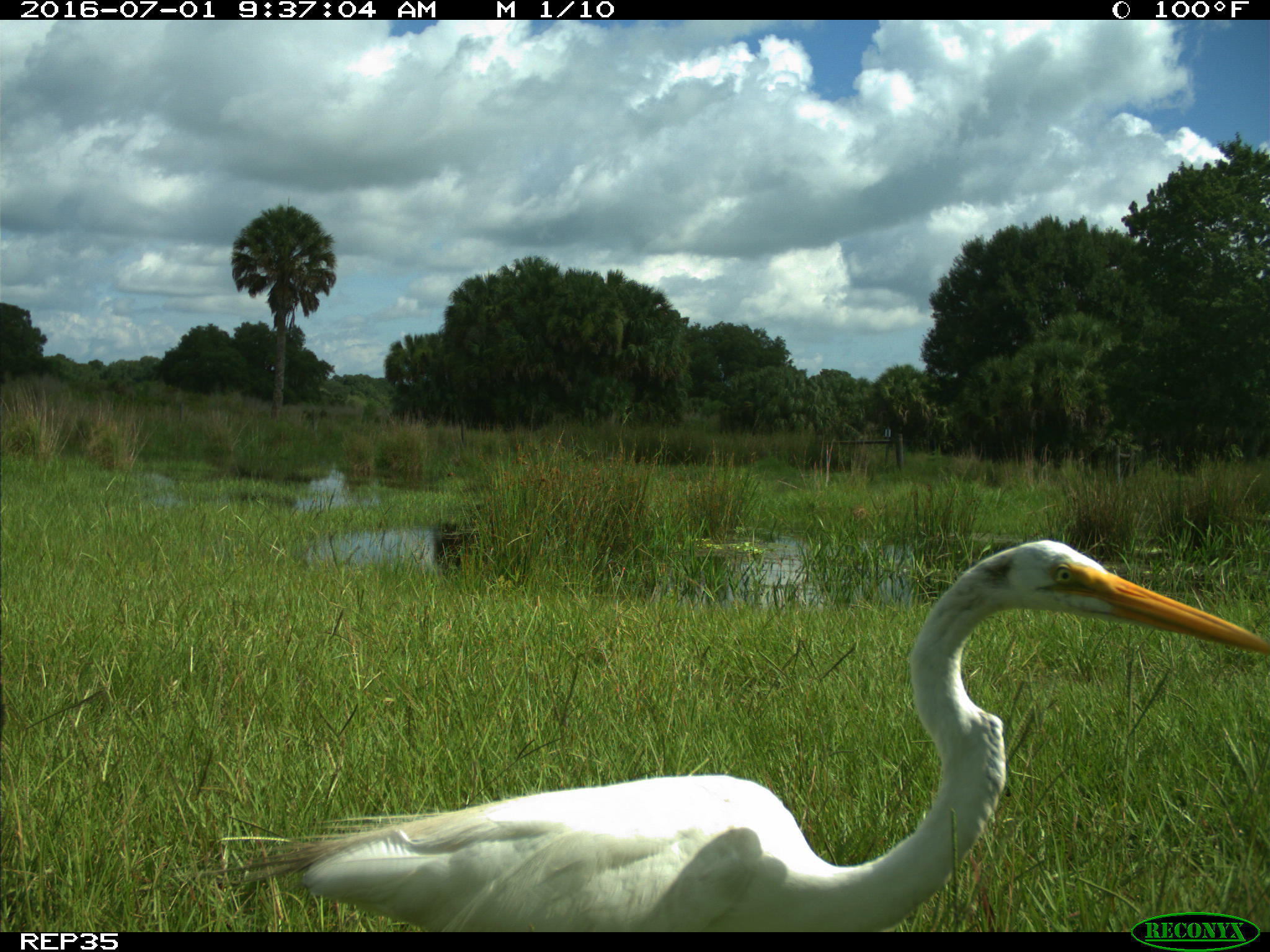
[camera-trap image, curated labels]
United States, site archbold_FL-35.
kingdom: Animalia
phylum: Chordata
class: Aves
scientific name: Aves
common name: birds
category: unidentified bird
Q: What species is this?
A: Unidentified bird (birds) (Aves).